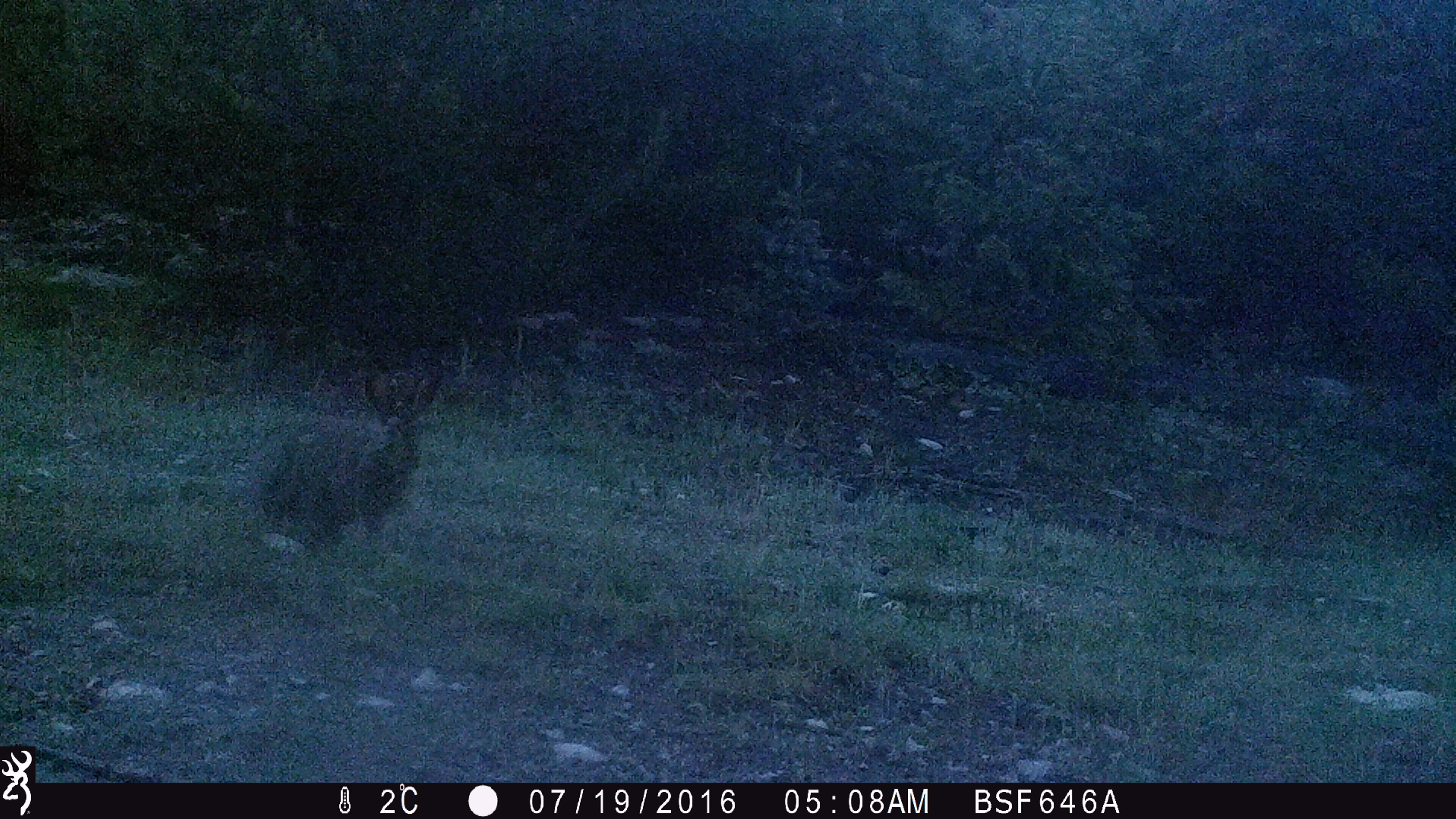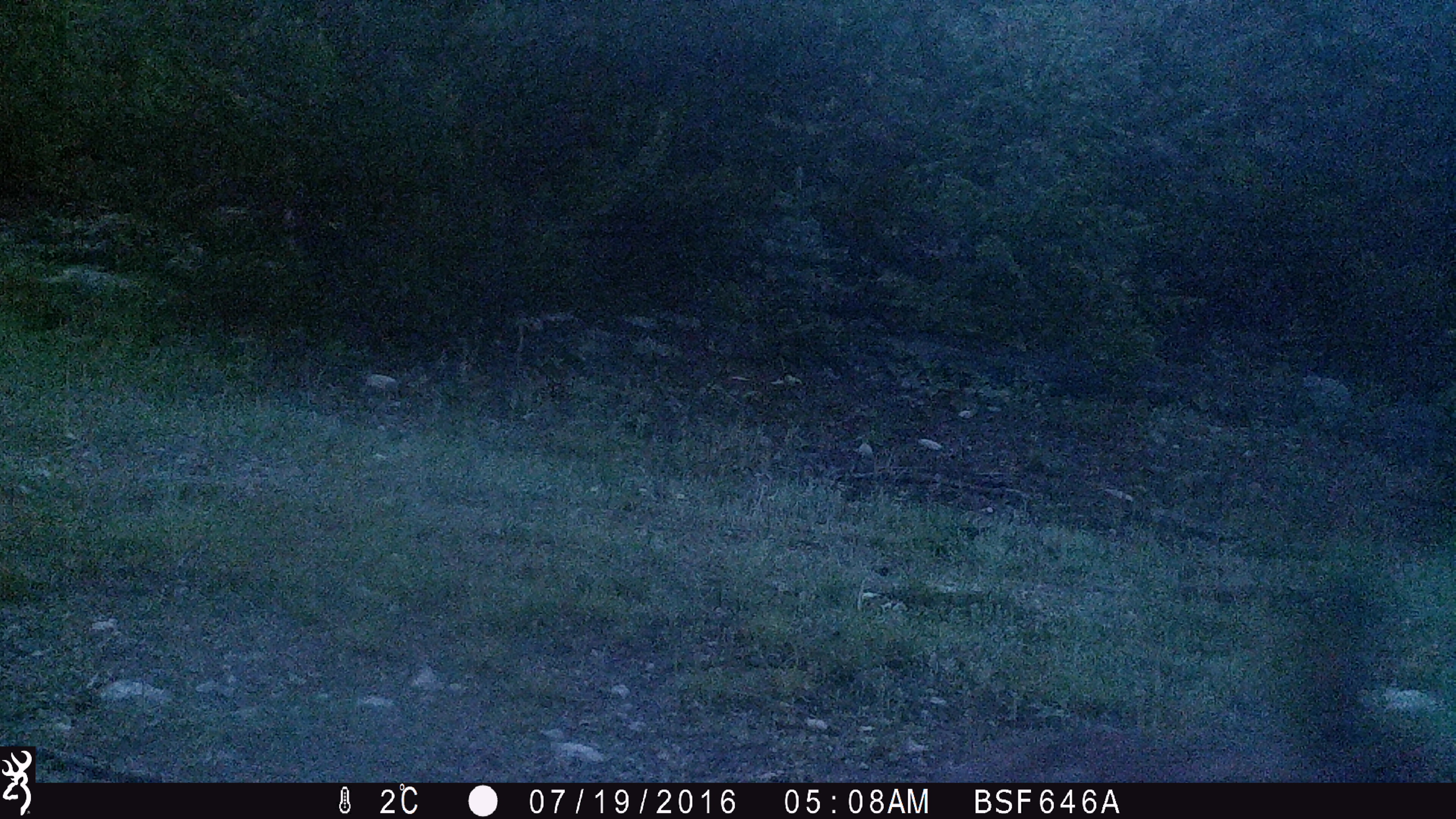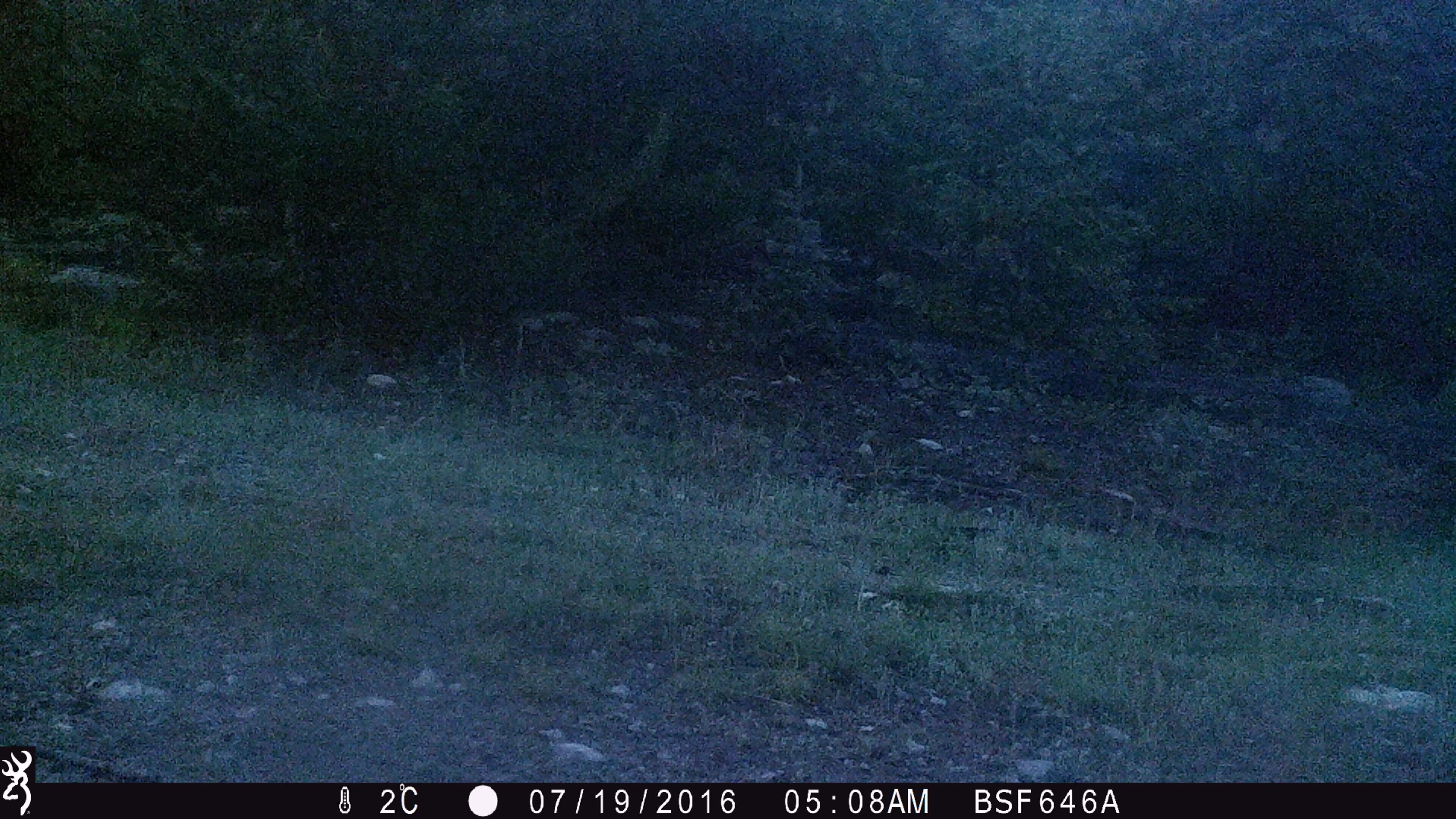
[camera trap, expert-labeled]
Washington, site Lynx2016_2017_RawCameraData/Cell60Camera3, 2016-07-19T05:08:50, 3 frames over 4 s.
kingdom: Animalia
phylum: Chordata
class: Mammalia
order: Lagomorpha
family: Leporidae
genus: Lepus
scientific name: Lepus americanus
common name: snowshoe hare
Lepus americanus (snowshoe hare). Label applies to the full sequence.